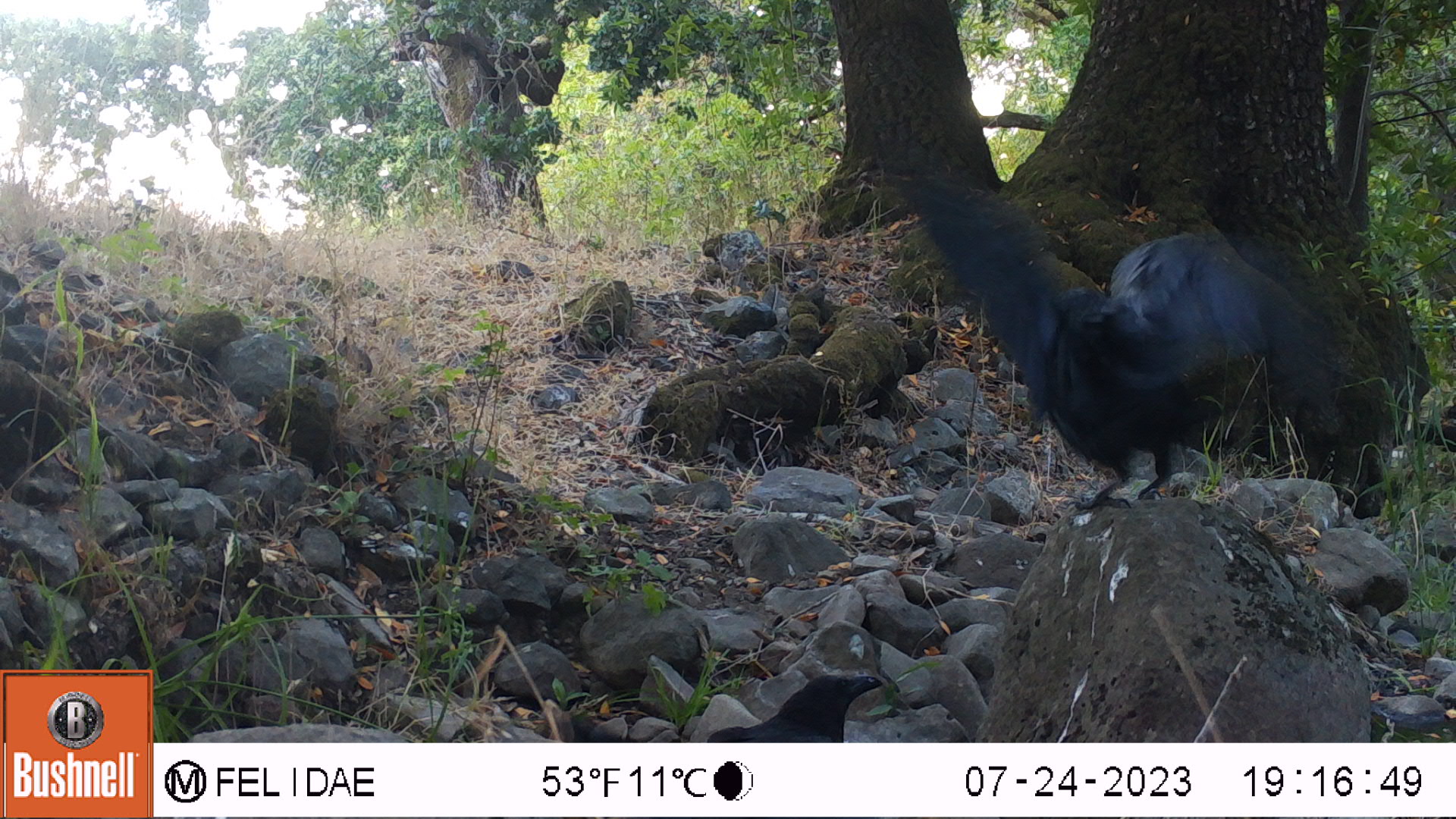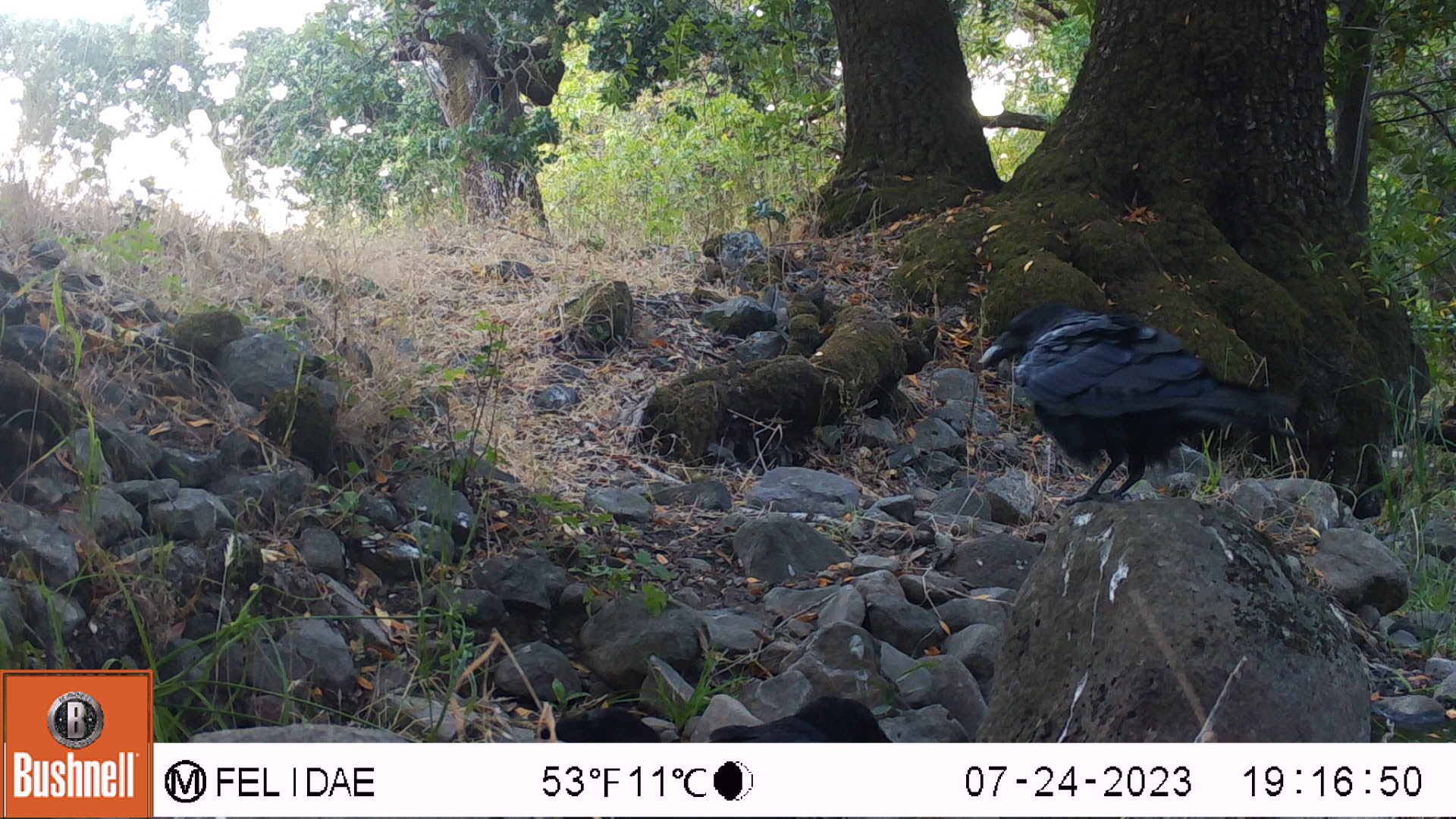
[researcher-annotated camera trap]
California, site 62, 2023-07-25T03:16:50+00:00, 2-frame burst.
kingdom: Animalia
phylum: Chordata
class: Aves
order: Passeriformes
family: Corvidae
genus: Corvus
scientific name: Corvus brachyrhynchos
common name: american crow